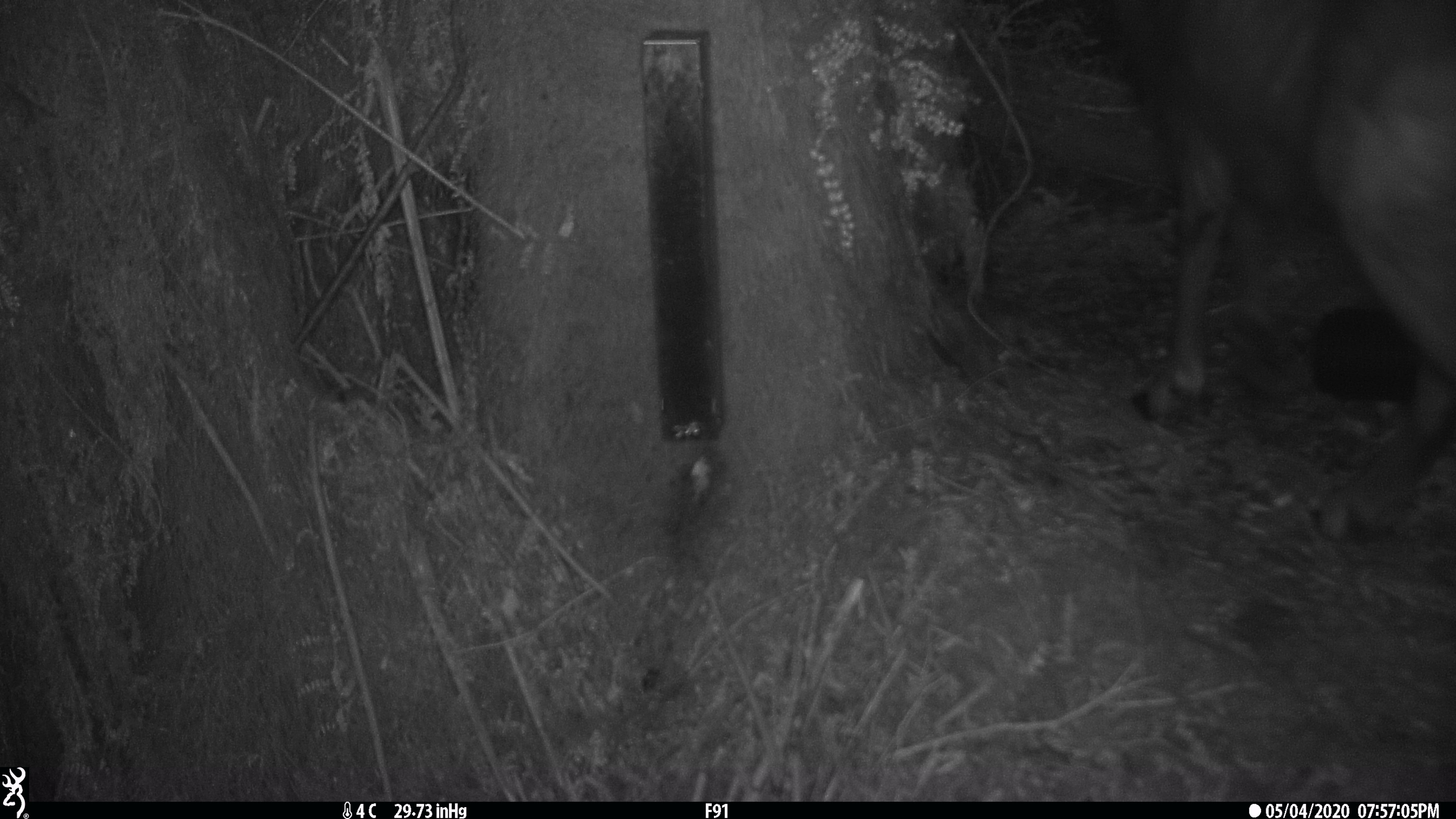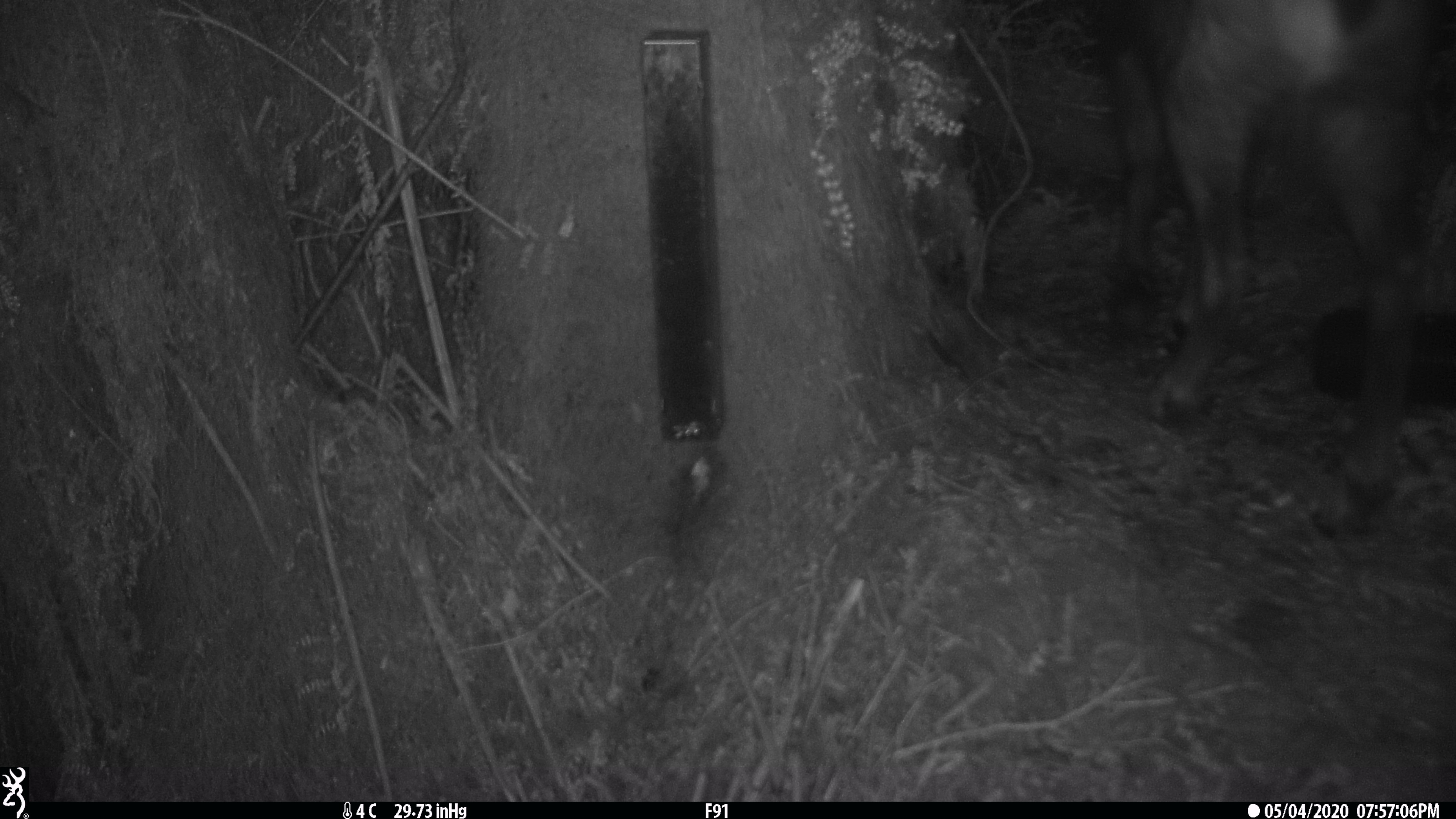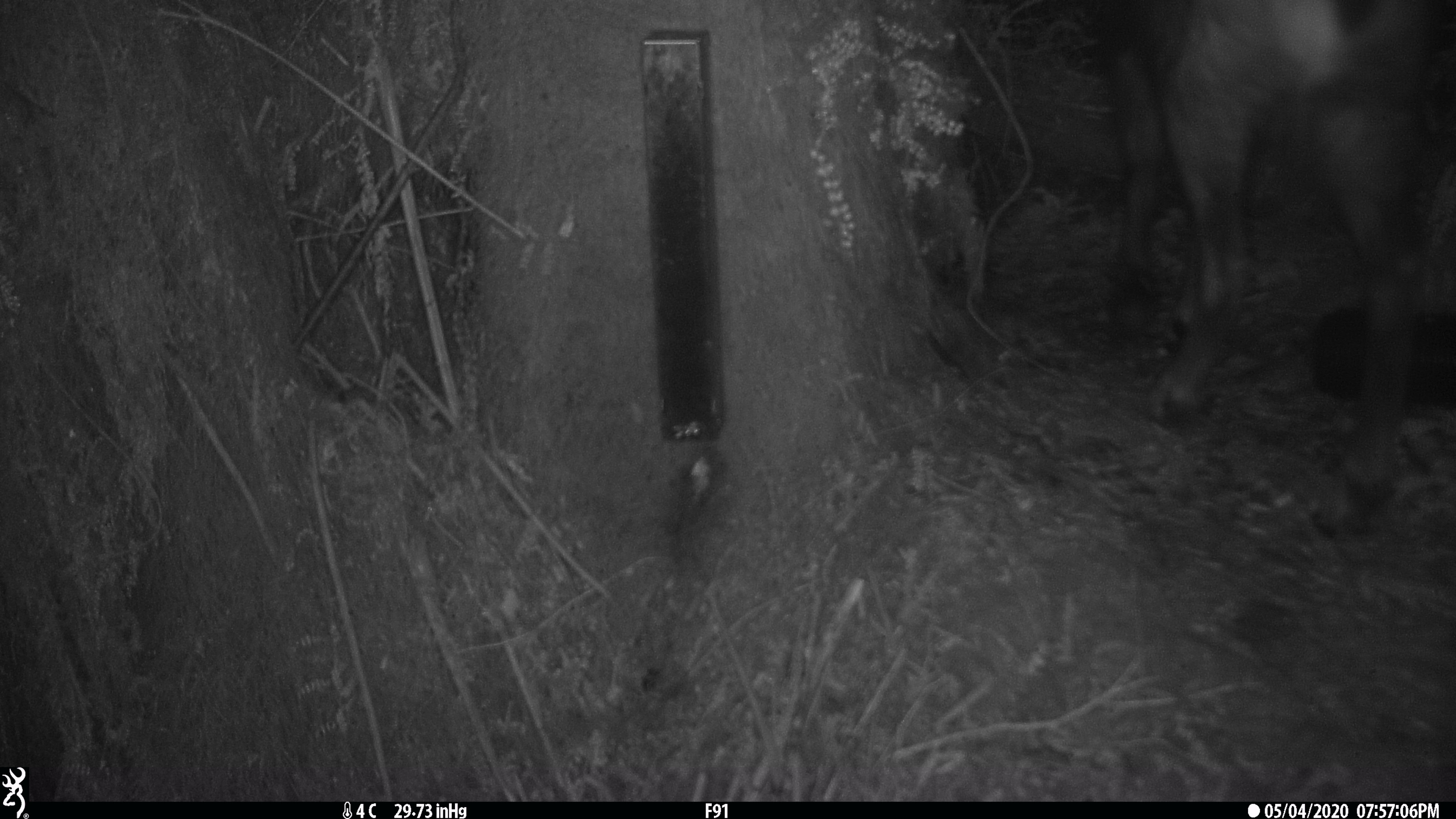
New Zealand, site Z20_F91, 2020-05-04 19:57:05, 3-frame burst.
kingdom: Animalia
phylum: Chordata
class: Mammalia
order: Artiodactyla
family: Bovidae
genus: Rupicapra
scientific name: Rupicapra rupicapra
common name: alpine chamois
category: chamois